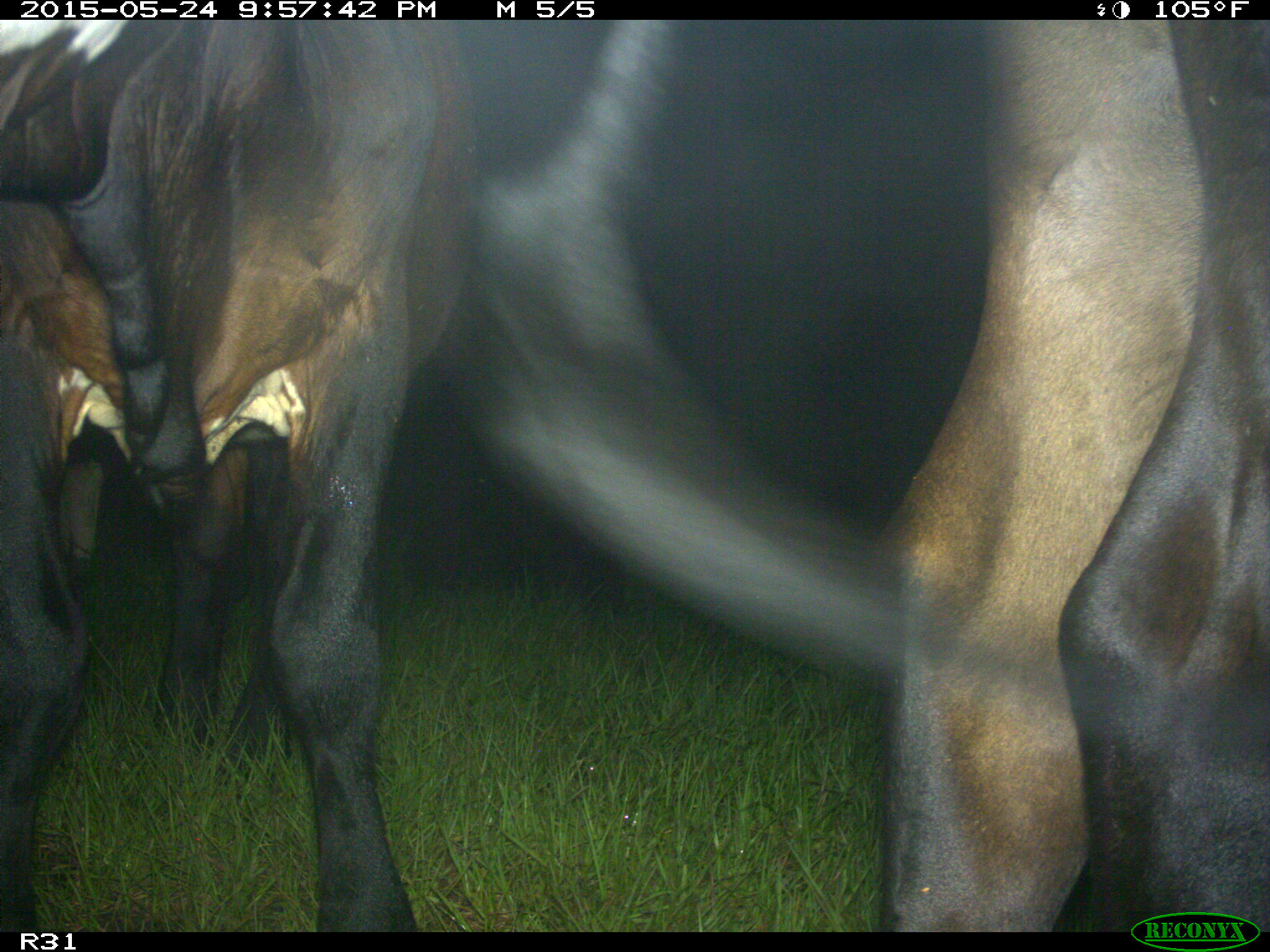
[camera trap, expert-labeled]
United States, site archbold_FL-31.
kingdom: Animalia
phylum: Chordata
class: Mammalia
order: Artiodactyla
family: Bovidae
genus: Bos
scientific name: Bos taurus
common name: domestic cow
Bos taurus (domestic cow).